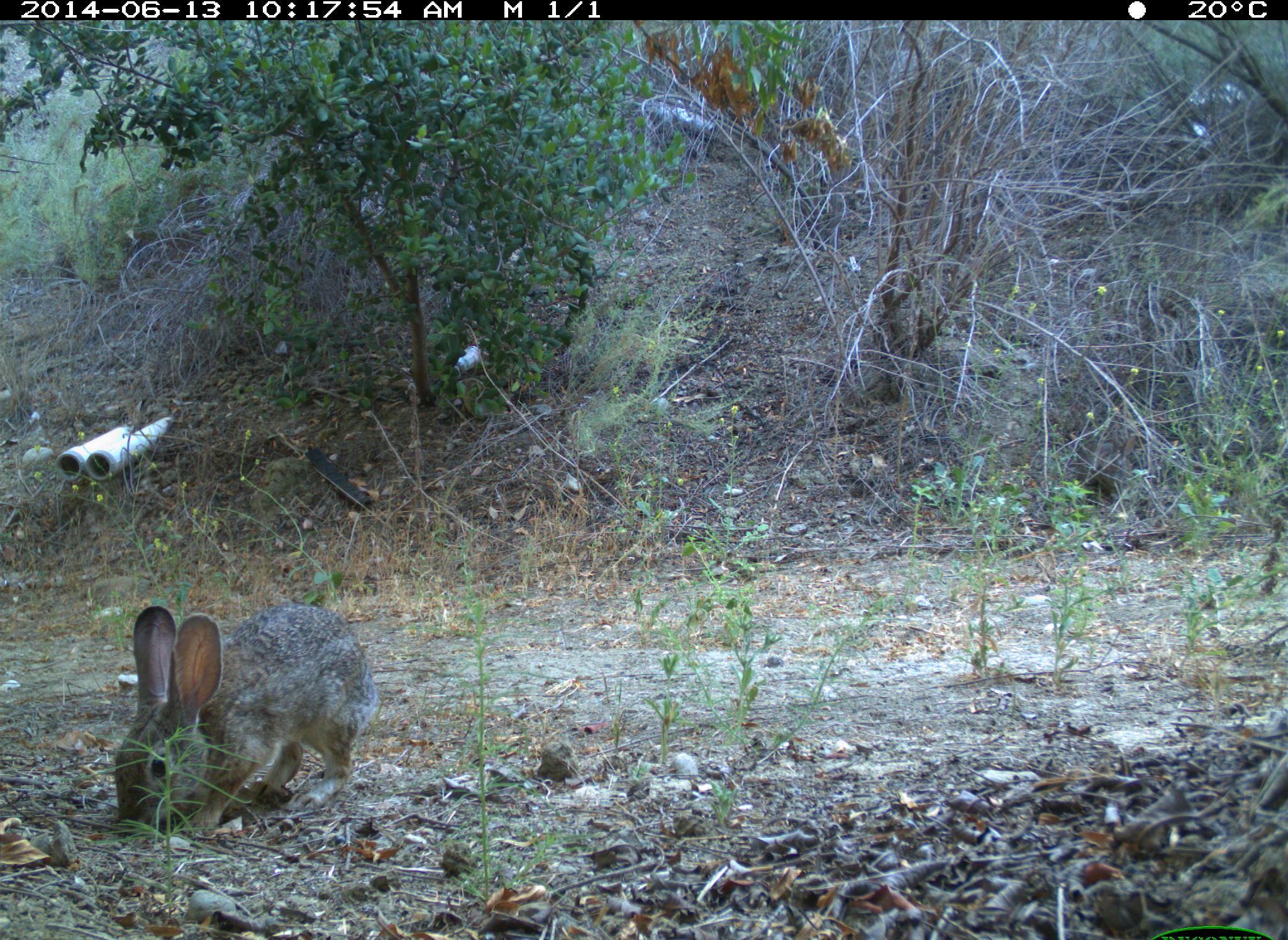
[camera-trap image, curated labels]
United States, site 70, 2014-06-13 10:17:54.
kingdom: Animalia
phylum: Chordata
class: Mammalia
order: Lagomorpha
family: Leporidae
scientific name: Leporidae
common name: rabbits and hares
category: rabbit